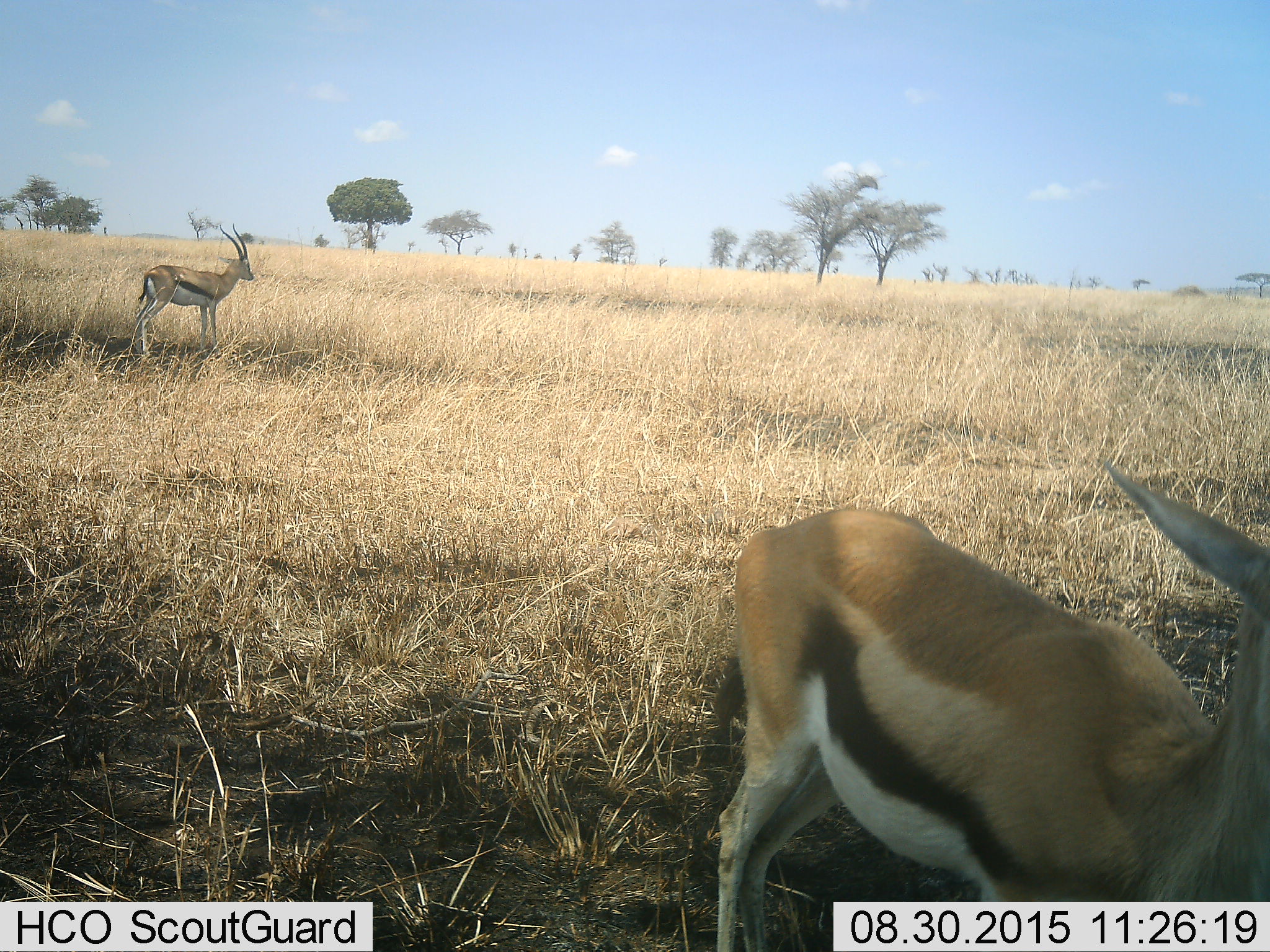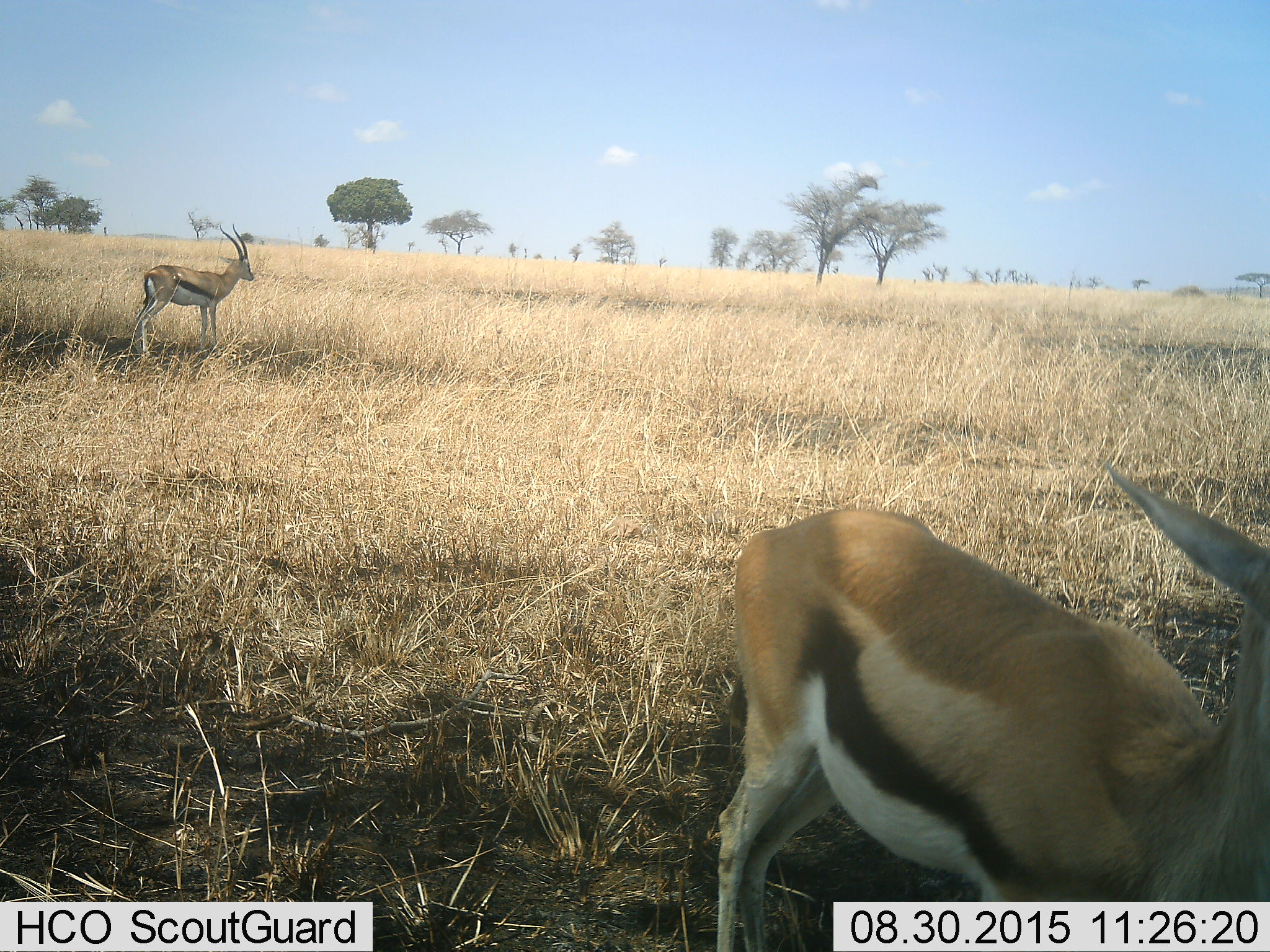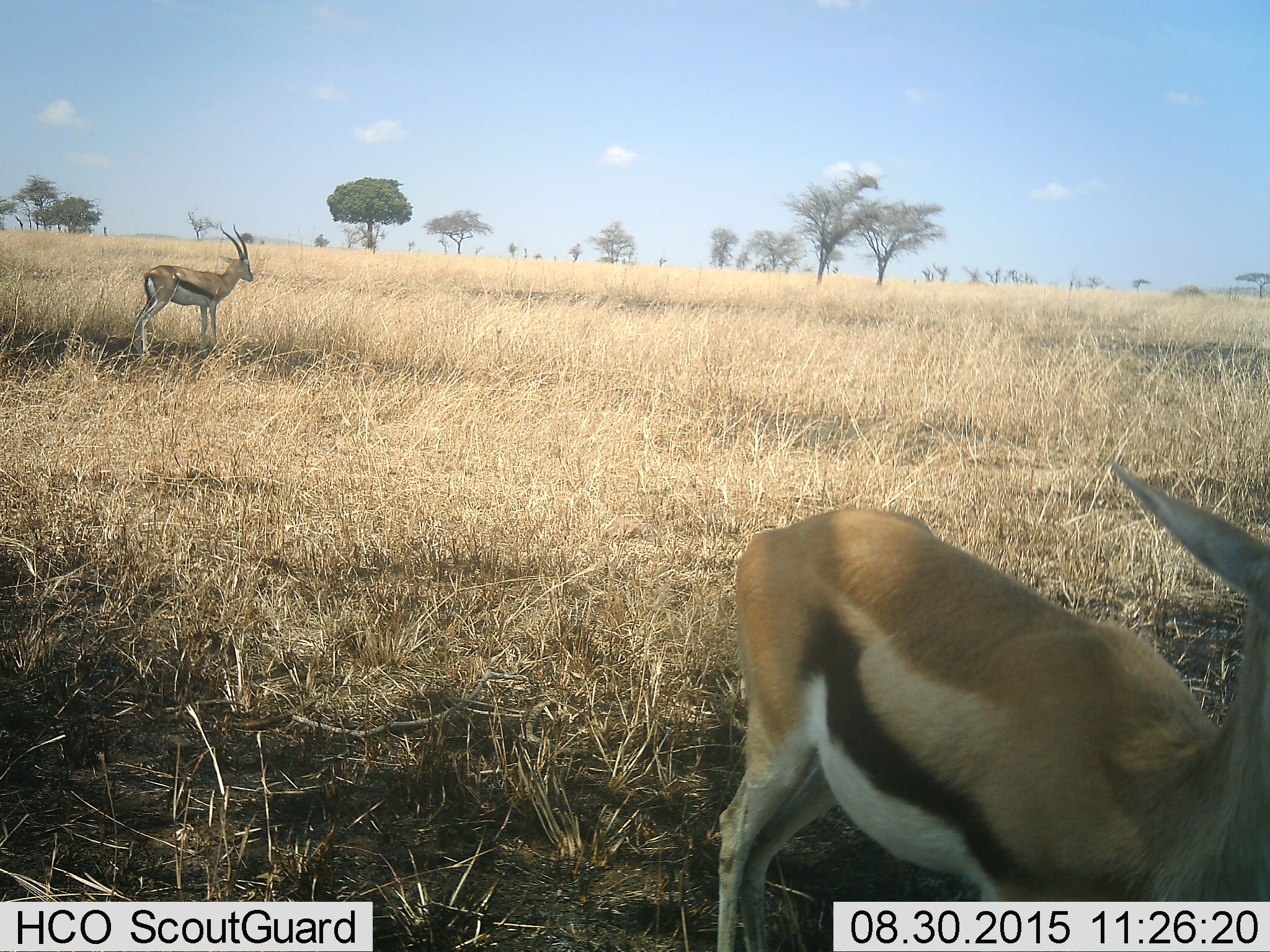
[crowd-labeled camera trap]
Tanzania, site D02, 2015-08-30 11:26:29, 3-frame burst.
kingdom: Animalia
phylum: Chordata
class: Mammalia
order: Artiodactyla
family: Bovidae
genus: Eudorcas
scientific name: Eudorcas thomsonii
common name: thomson's gazelle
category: gazellethomsons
Gazellethomsons (thomson's gazelle) (Eudorcas thomsonii), count 2. Behavior (volunteer vote fractions): standing 94%, resting 11%, moving 0%, interacting 0%. Young present (vote fraction): 0%. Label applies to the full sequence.